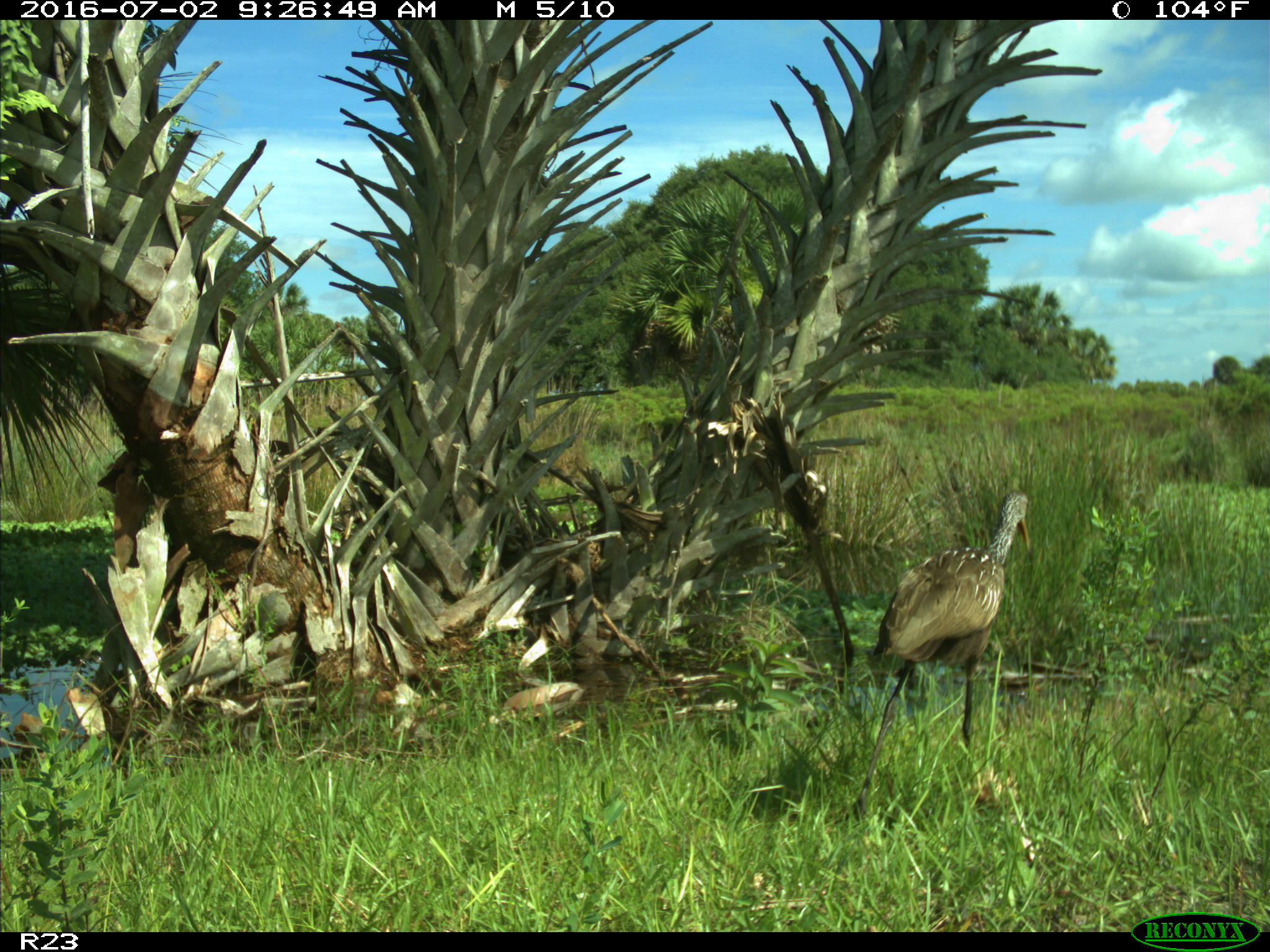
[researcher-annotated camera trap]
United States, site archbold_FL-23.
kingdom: Animalia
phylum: Chordata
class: Aves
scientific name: Aves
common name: birds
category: unidentified bird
Unidentified bird (birds) (Aves).